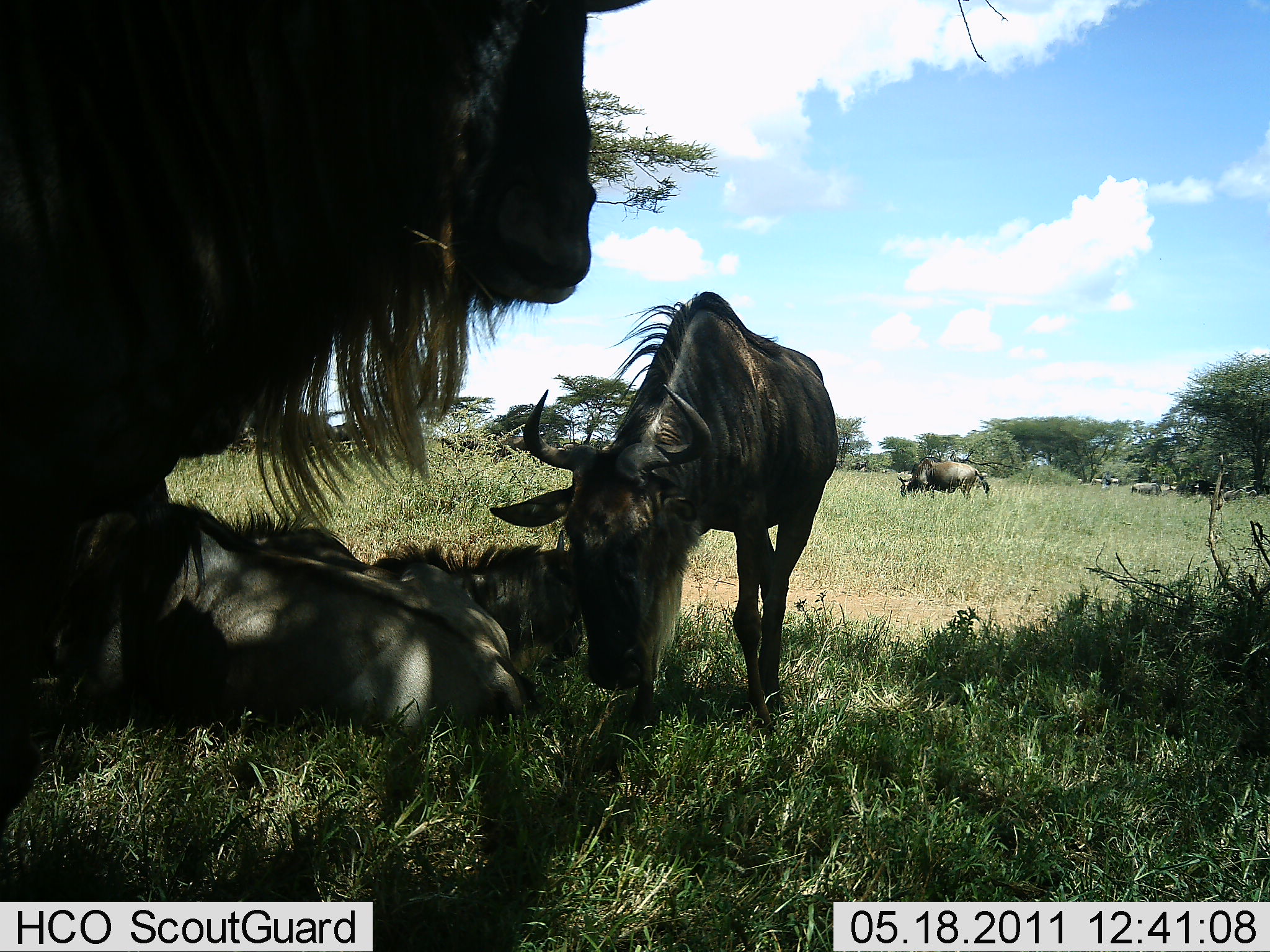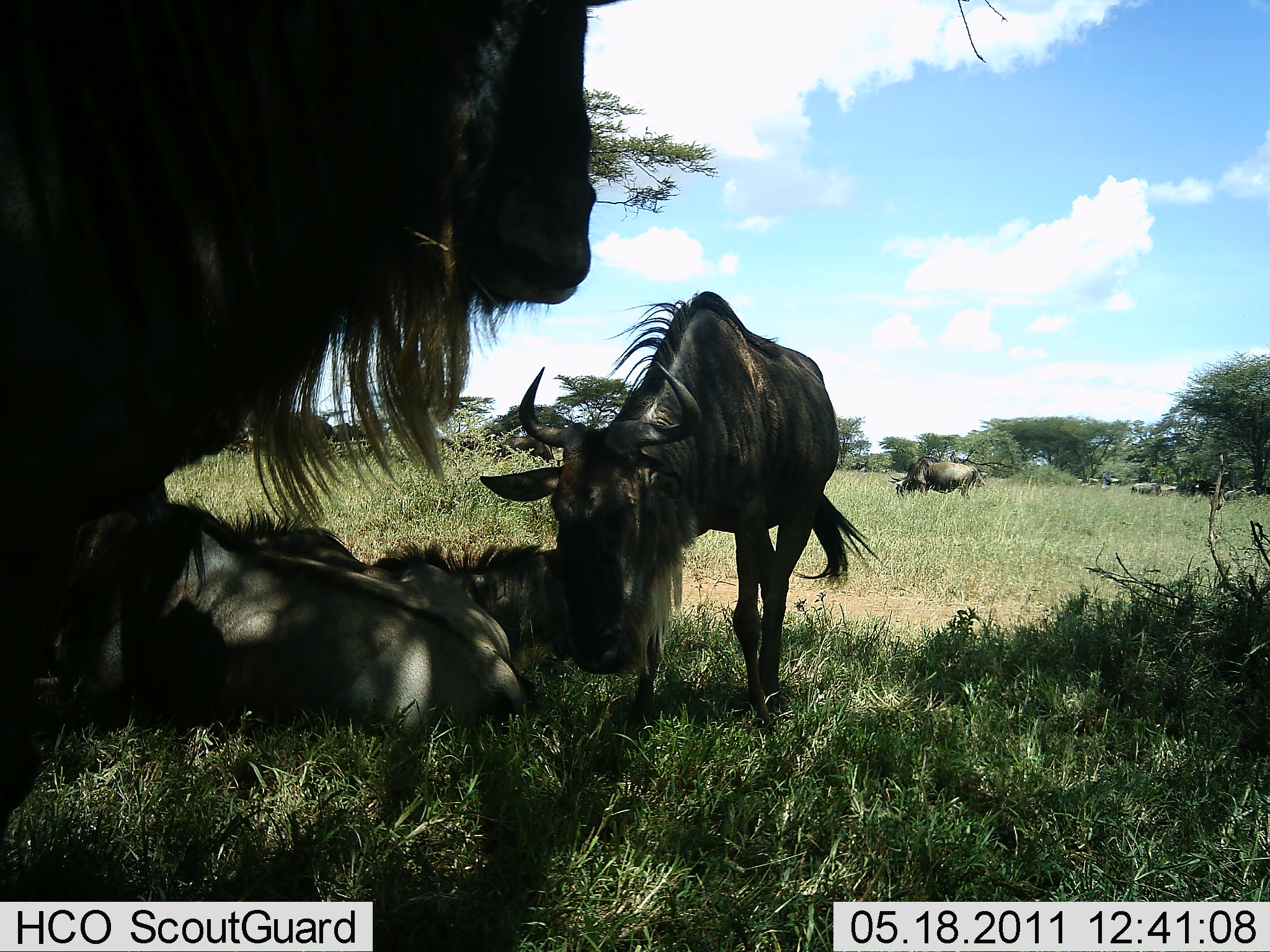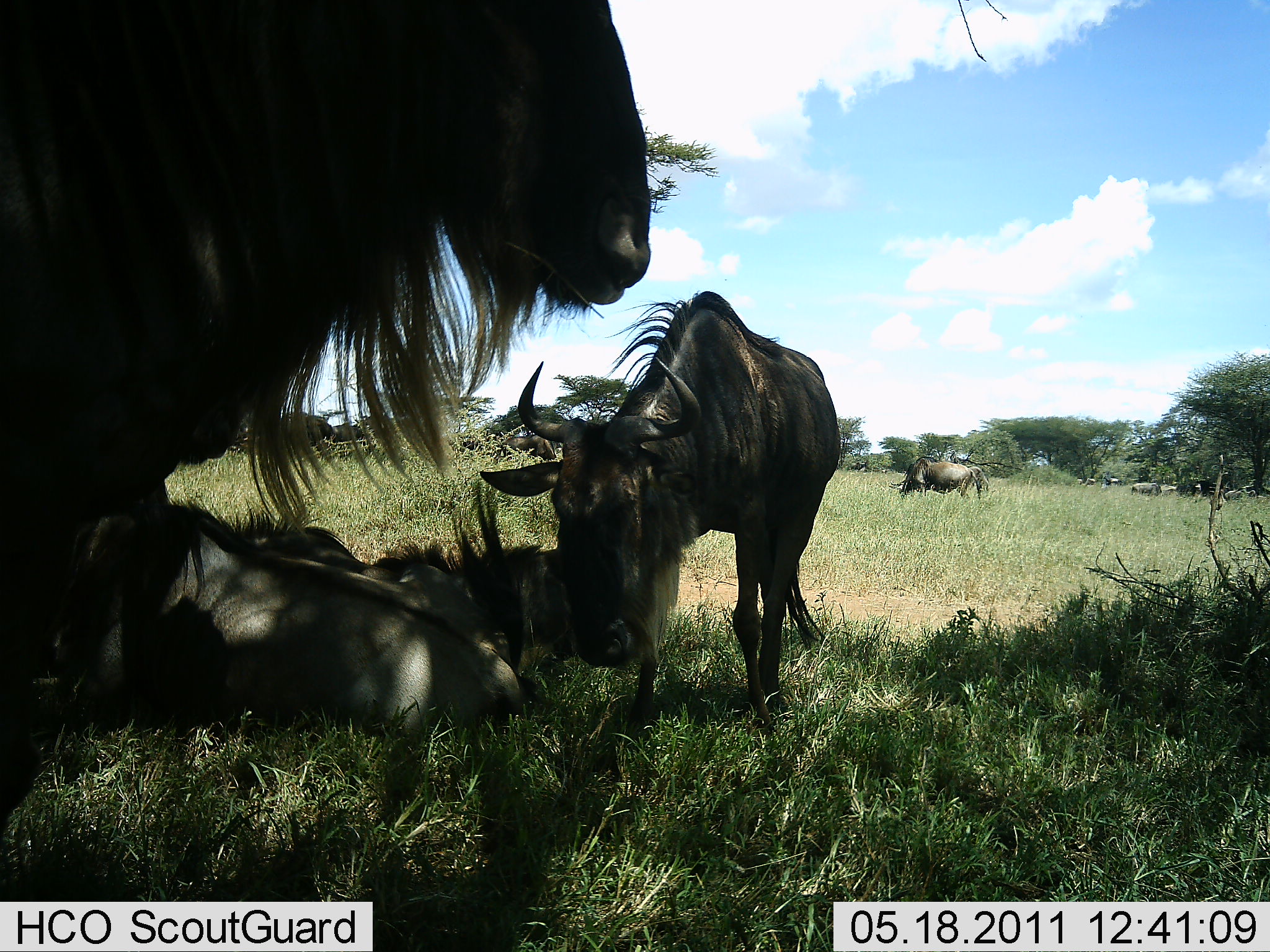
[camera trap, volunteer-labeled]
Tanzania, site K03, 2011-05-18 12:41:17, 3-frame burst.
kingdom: Animalia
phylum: Chordata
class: Mammalia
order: Artiodactyla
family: Bovidae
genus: Connochaetes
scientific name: Connochaetes taurinus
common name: blue wildebeest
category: wildebeest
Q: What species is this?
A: Wildebeest (blue wildebeest) (Connochaetes taurinus).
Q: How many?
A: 6.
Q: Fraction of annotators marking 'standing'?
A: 60%.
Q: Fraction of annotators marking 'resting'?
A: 80%.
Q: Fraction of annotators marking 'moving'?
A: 0%.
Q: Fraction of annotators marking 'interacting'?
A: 0%.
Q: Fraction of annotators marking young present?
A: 10%.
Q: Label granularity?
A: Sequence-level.